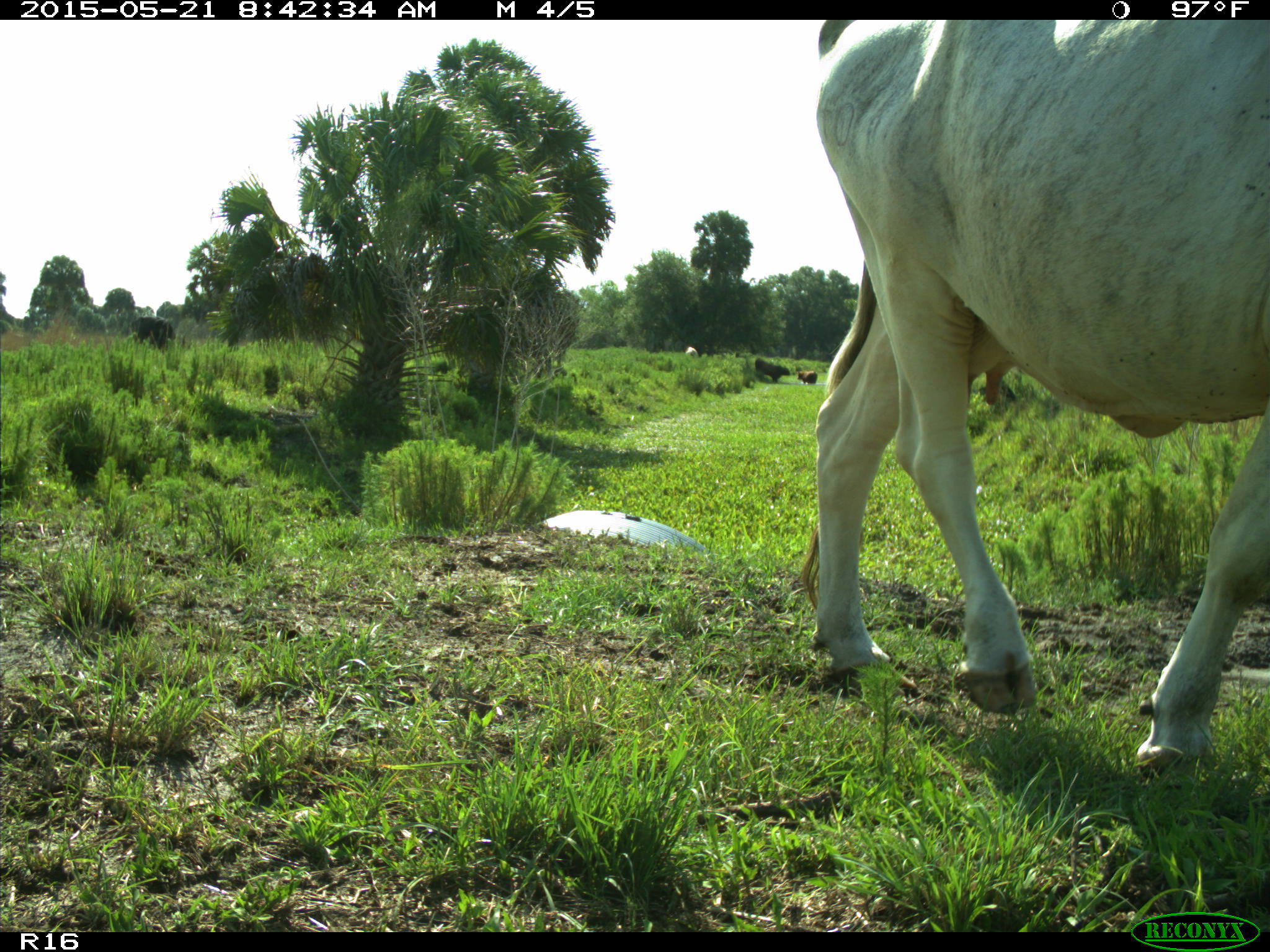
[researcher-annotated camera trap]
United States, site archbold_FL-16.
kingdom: Animalia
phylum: Chordata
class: Mammalia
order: Artiodactyla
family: Bovidae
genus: Bos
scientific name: Bos taurus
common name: domestic cow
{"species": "Bos taurus (domestic cow)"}